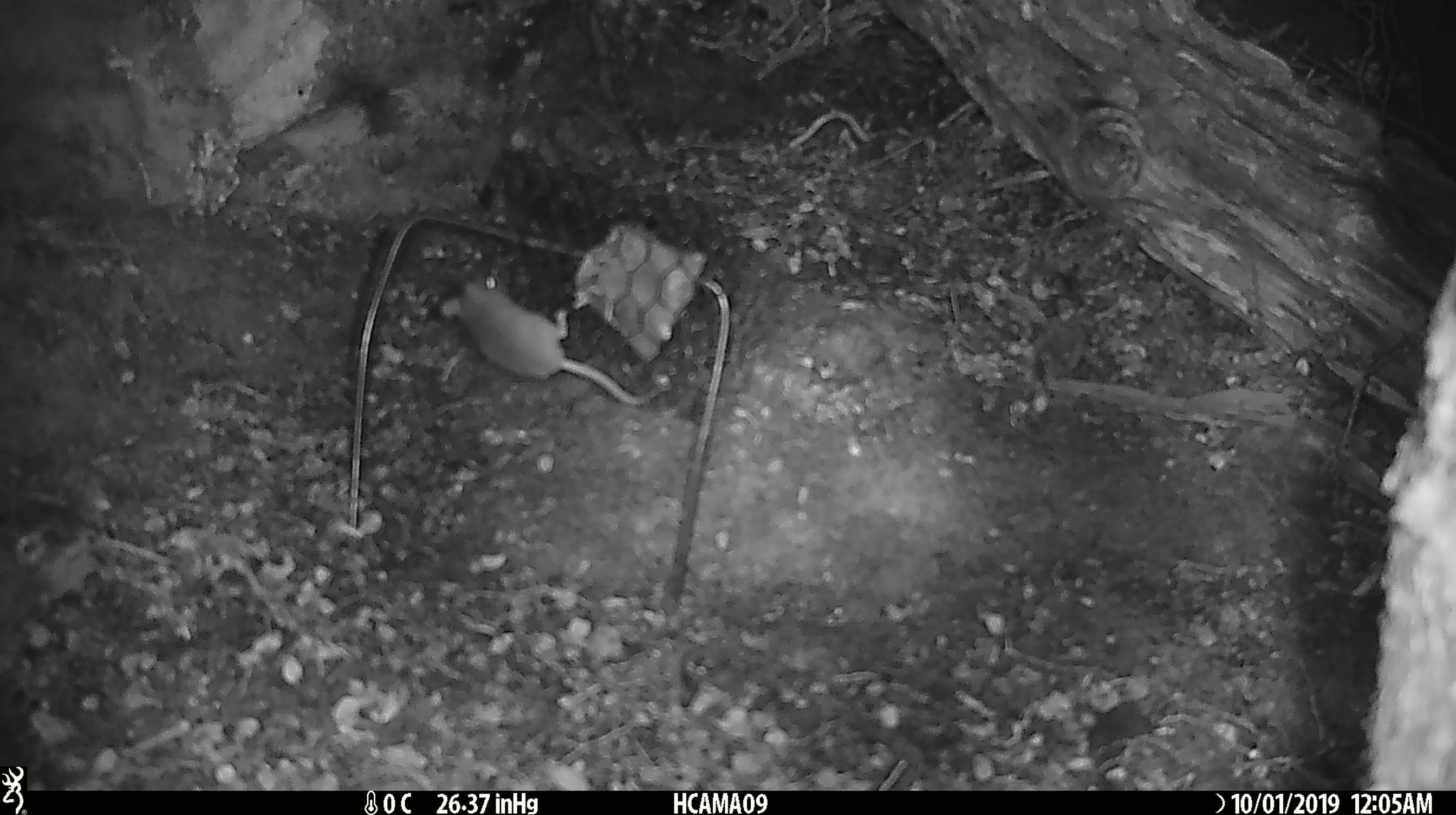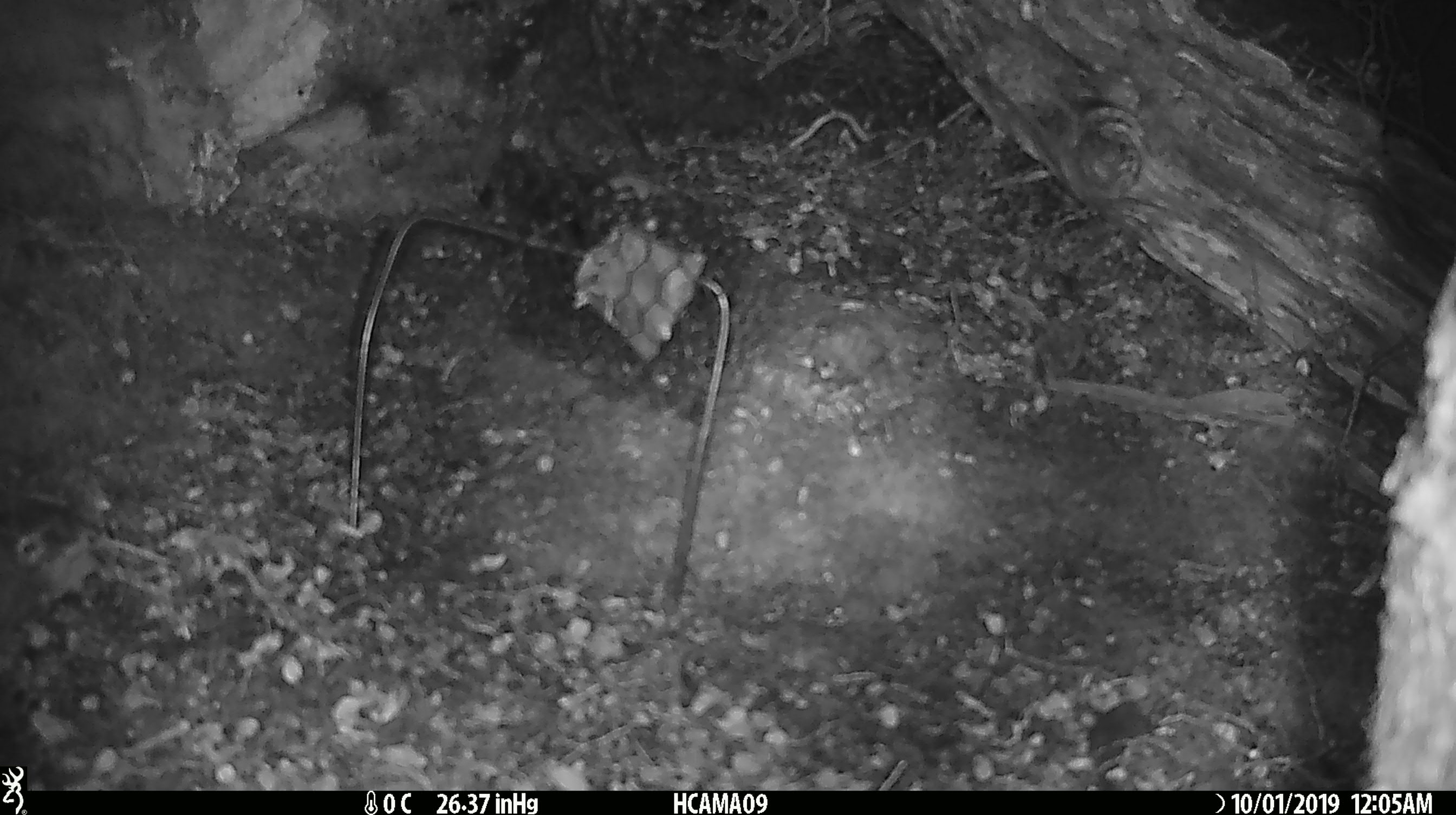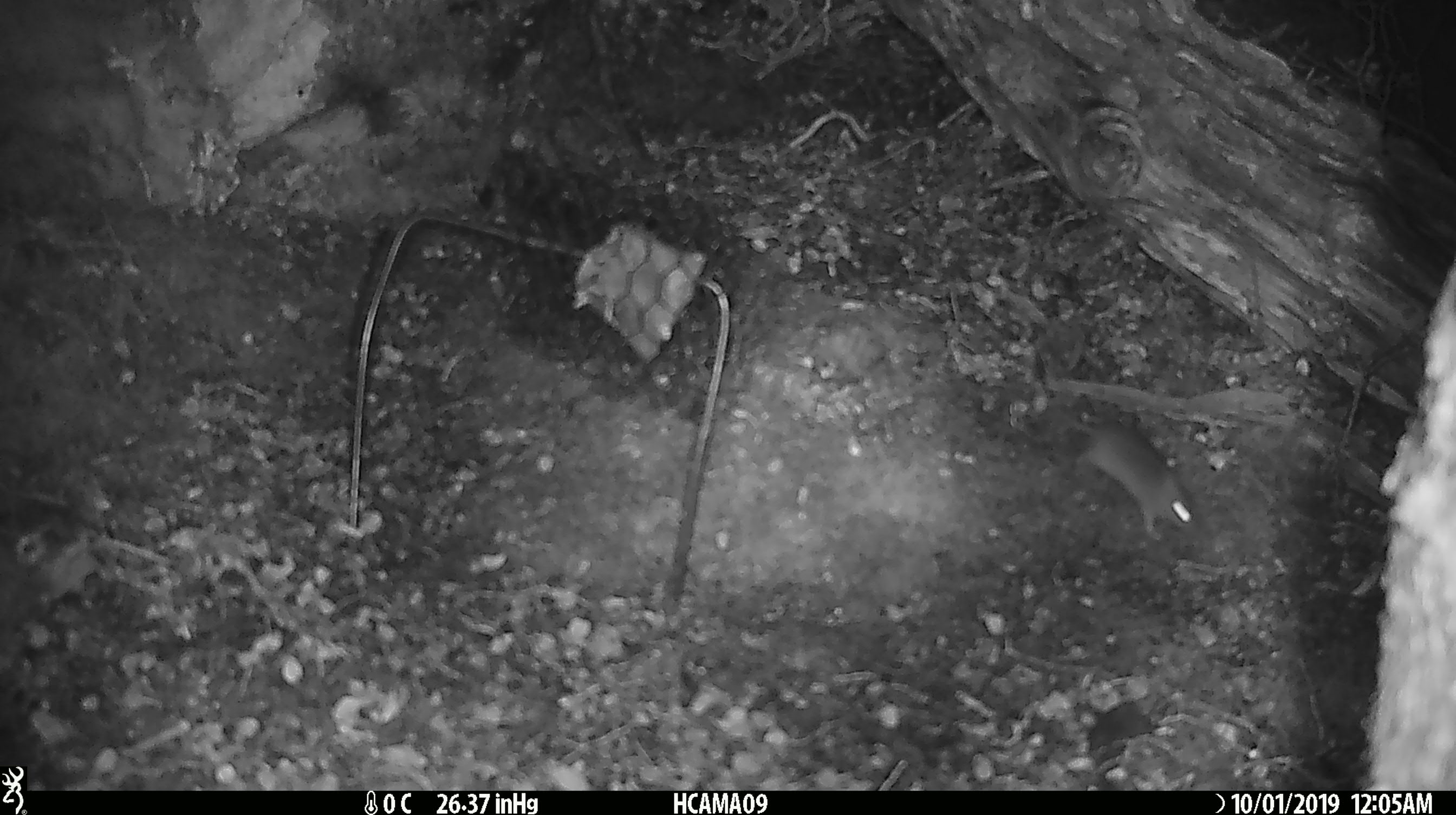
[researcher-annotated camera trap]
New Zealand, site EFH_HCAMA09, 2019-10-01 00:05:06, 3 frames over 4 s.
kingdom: Animalia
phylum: Chordata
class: Mammalia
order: Rodentia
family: Muridae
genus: Mus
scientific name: Mus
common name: mouse